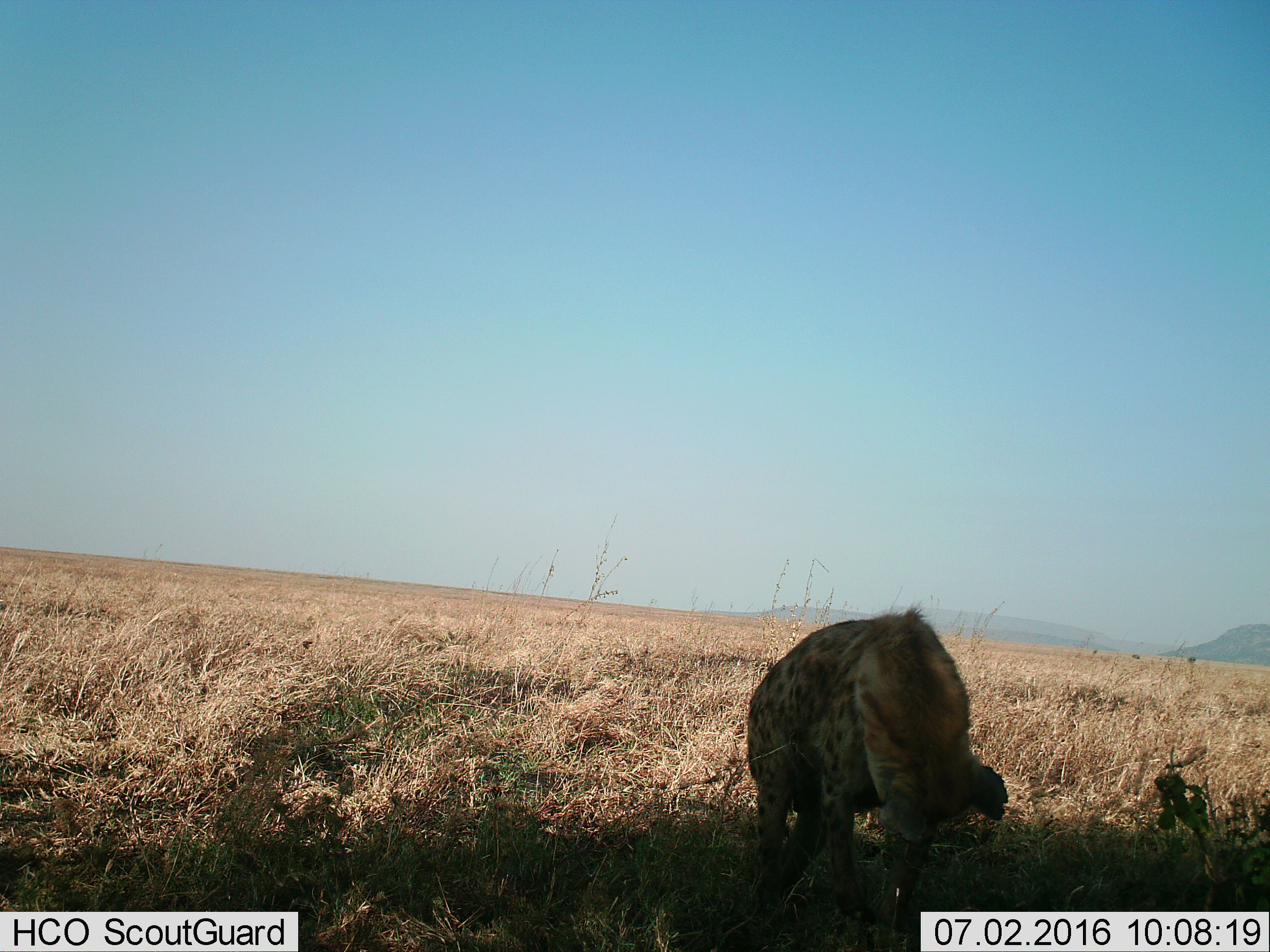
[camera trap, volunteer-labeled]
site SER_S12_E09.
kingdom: Animalia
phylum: Chordata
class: Mammalia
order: Carnivora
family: Hyaenidae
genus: Crocuta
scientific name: Crocuta crocuta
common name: spotted hyena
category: hyenaspotted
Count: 1.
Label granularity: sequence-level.